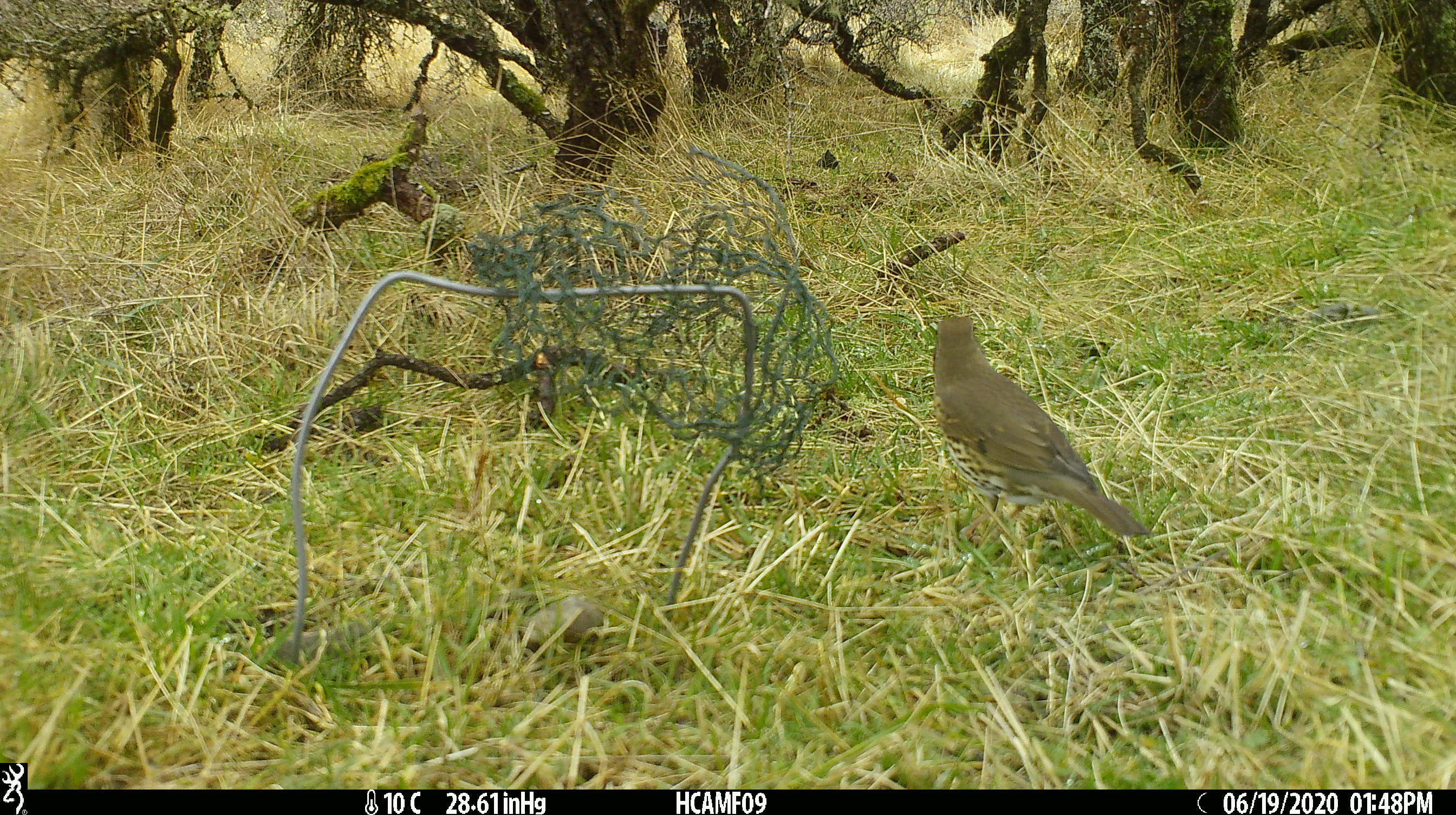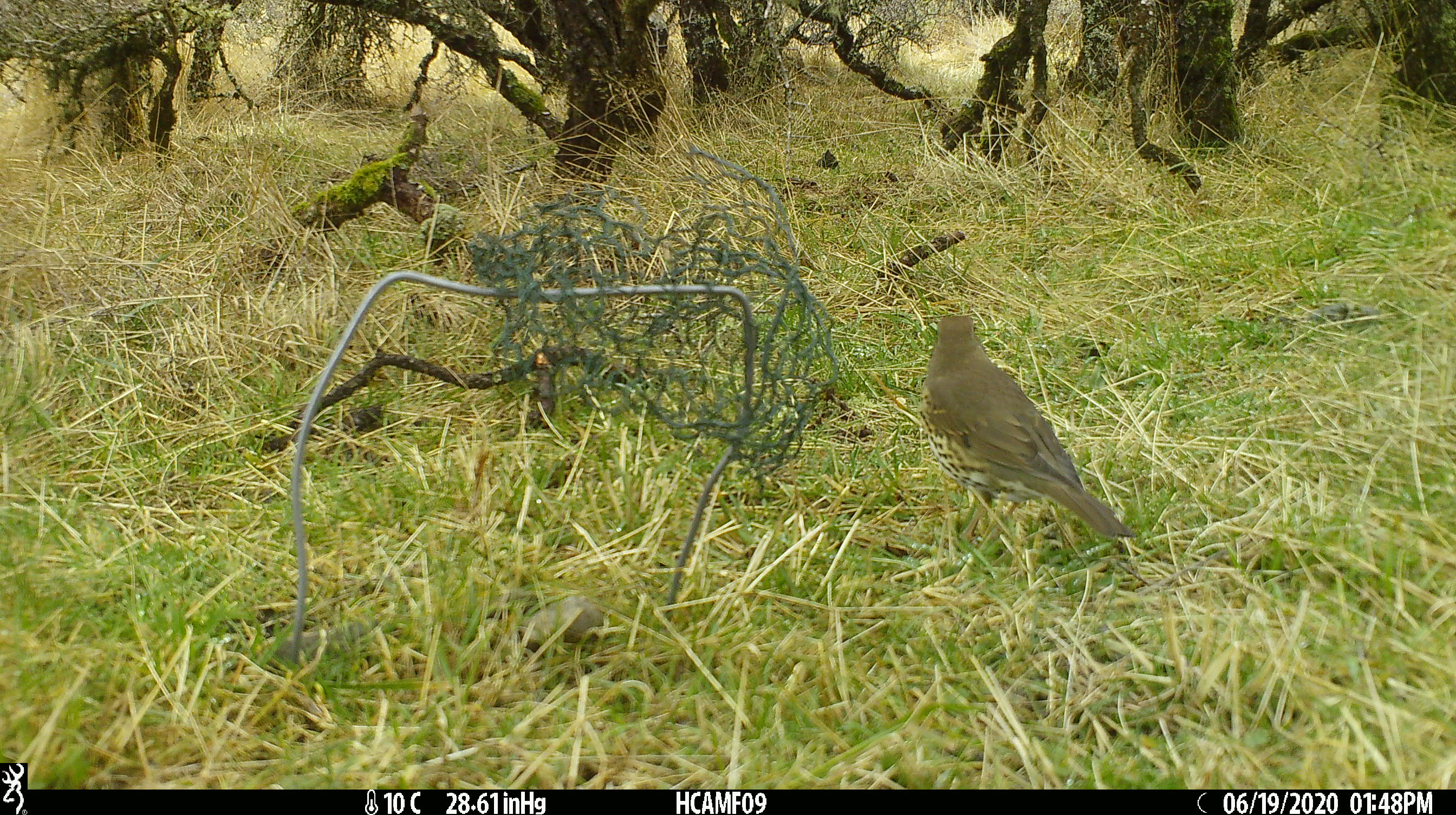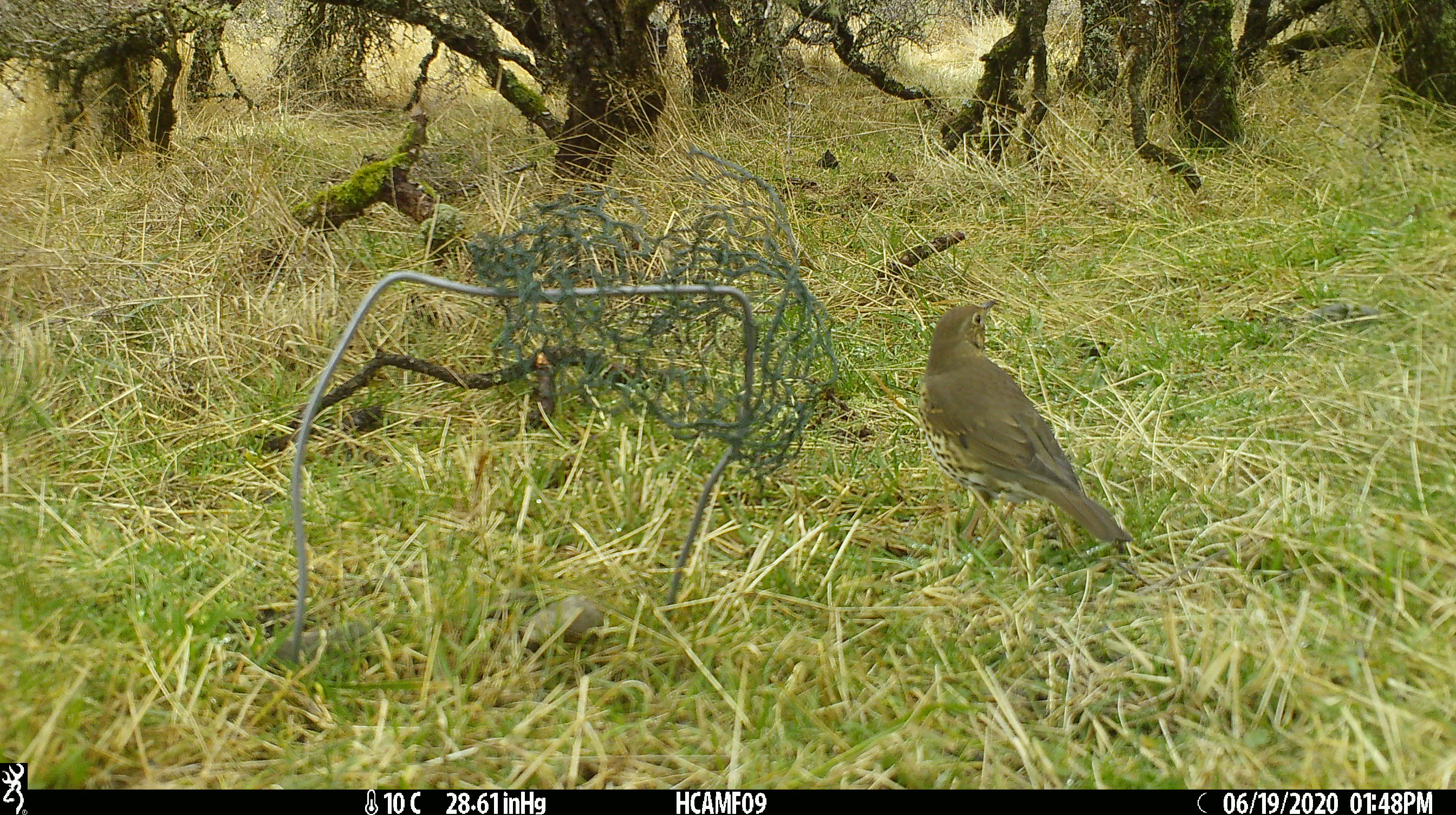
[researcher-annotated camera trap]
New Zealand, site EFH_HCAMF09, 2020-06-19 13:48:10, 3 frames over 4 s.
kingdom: Animalia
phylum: Chordata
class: Aves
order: Passeriformes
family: Turdidae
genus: Turdus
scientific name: Turdus philomelos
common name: song thrush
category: thrush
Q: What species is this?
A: Thrush (song thrush) (Turdus philomelos).